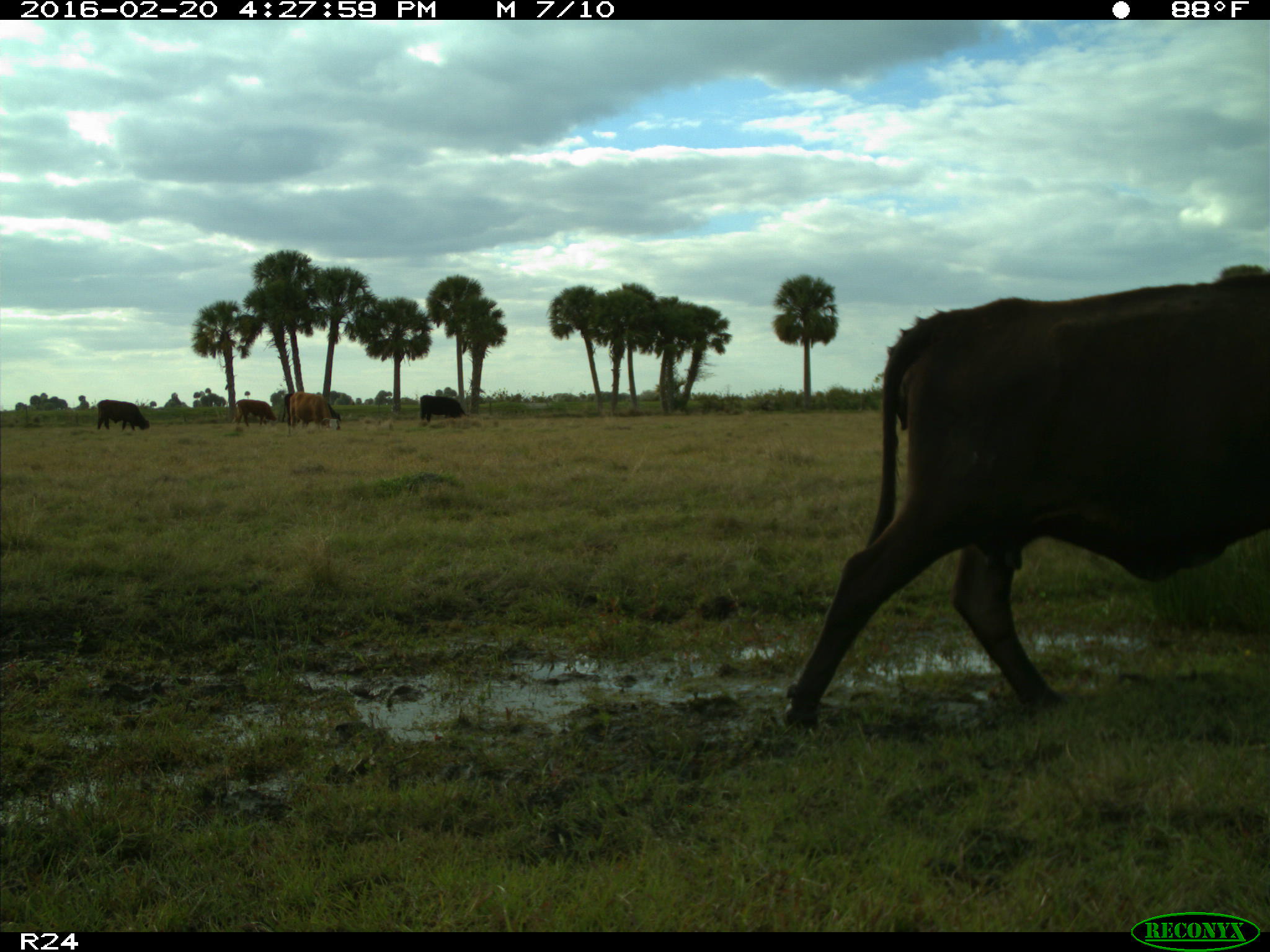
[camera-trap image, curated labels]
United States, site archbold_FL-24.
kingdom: Animalia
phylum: Chordata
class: Mammalia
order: Artiodactyla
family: Bovidae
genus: Bos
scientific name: Bos taurus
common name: domestic cow